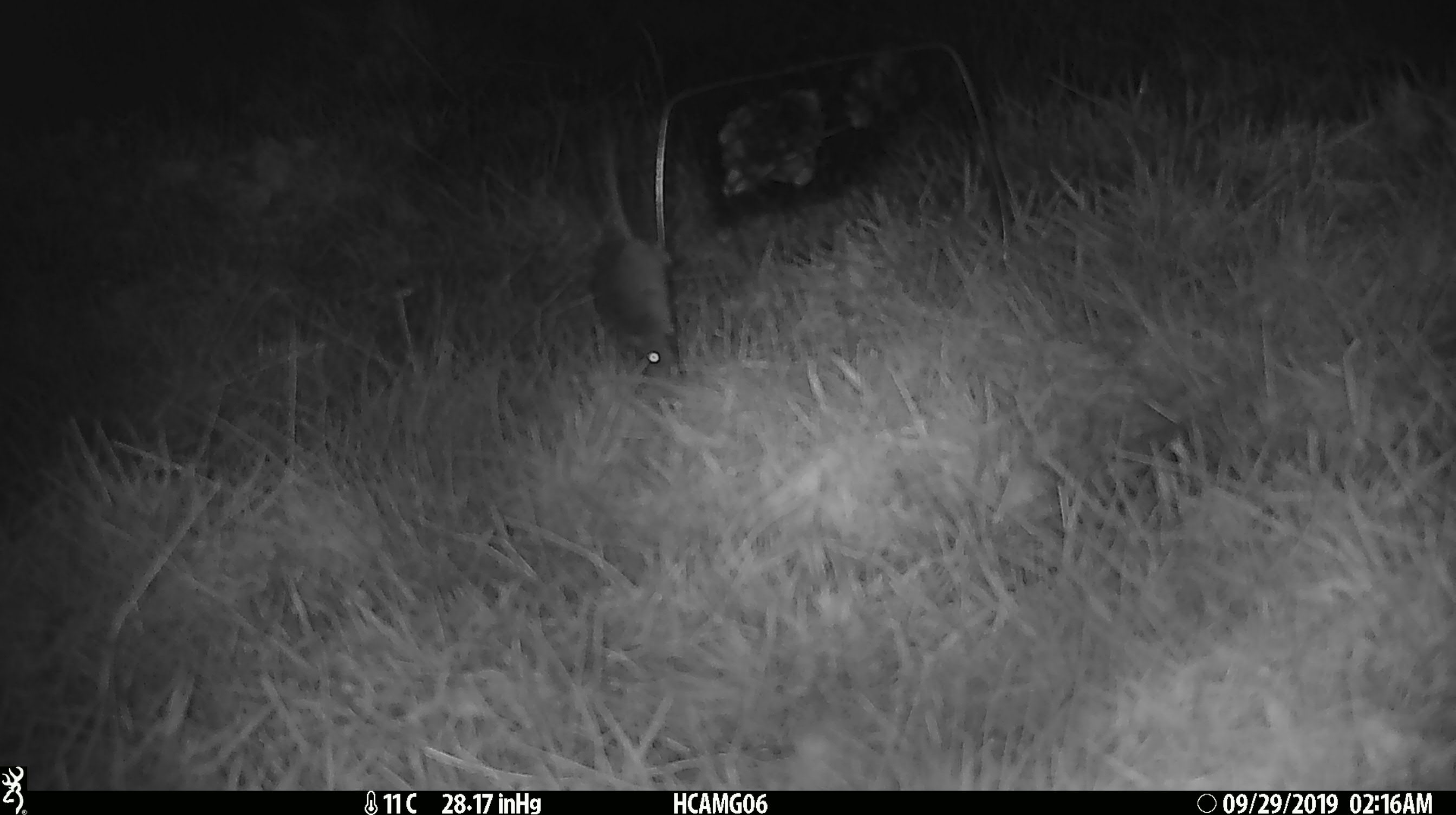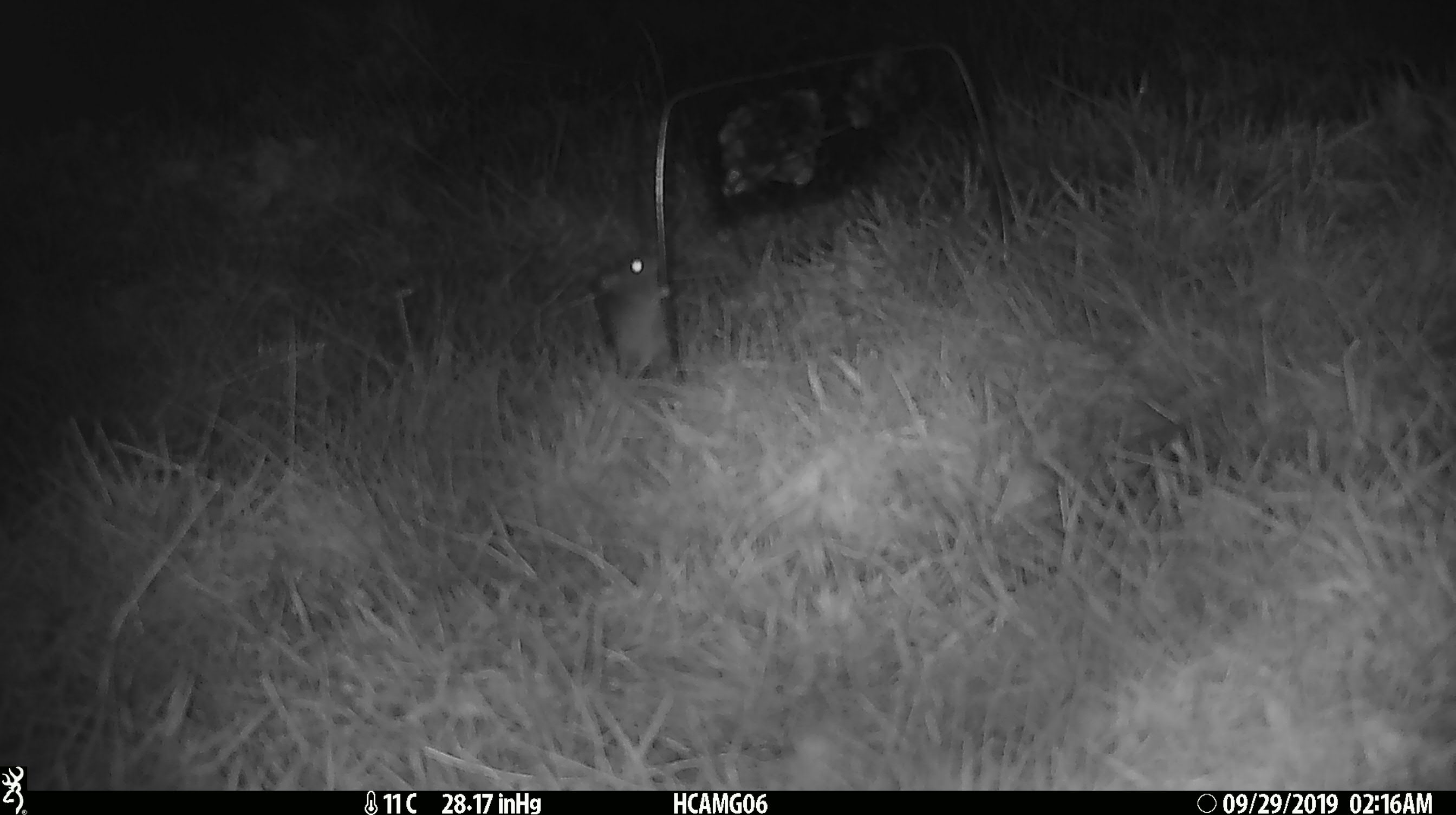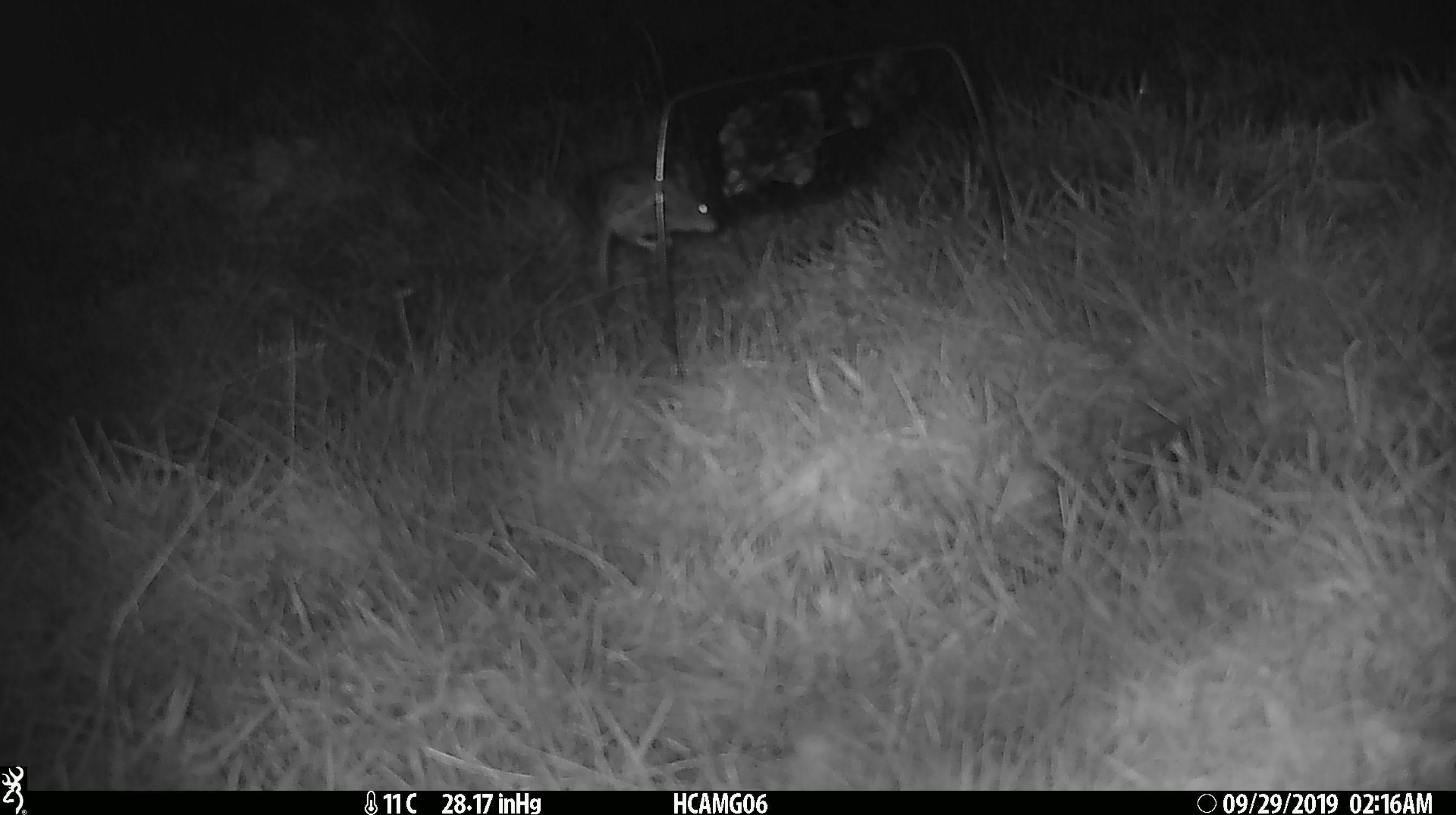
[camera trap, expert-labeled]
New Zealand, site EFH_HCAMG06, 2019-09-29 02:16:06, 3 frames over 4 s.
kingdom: Animalia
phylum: Chordata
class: Mammalia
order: Rodentia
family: Muridae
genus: Mus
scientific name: Mus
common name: mouse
Mouse (Mus).